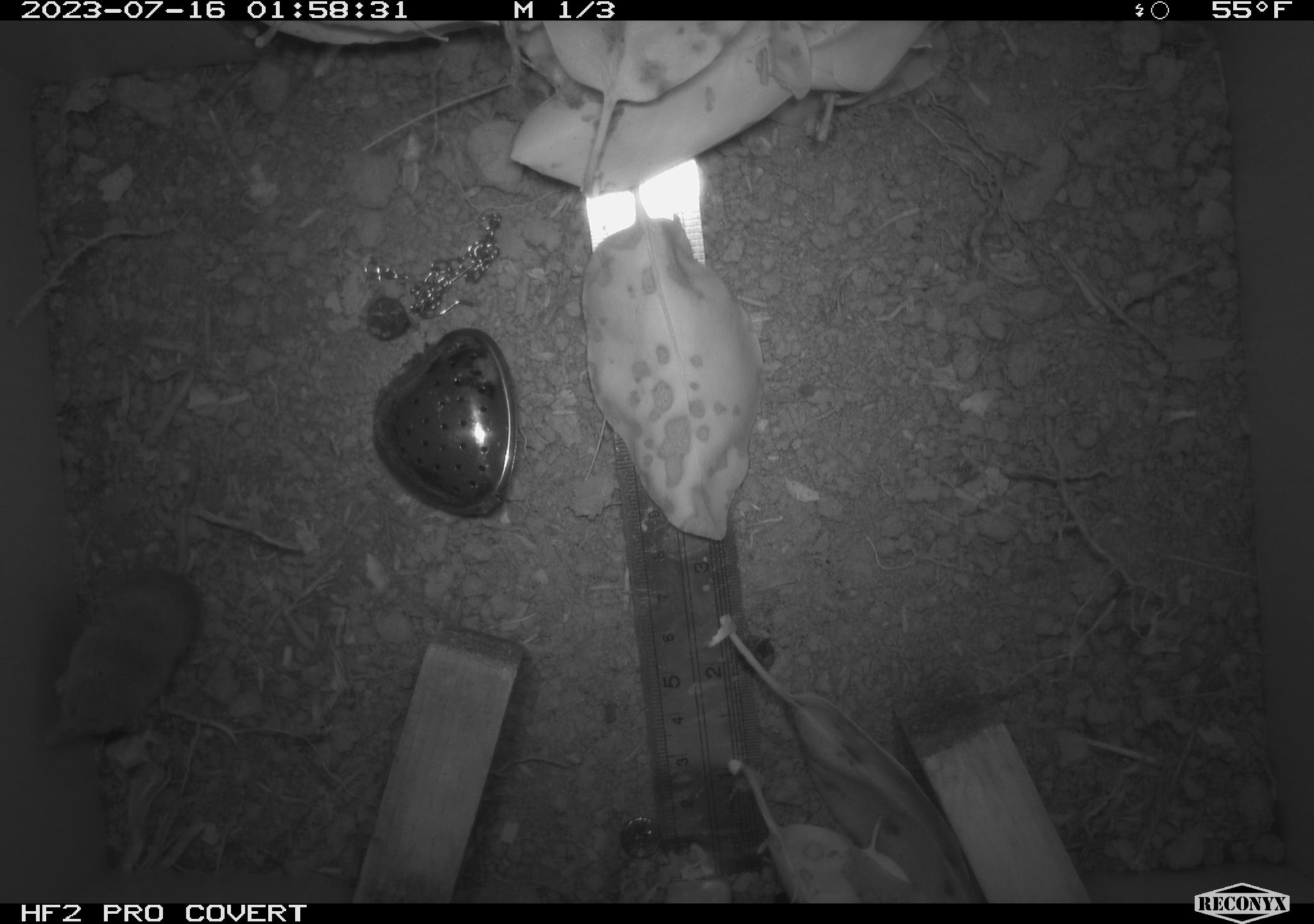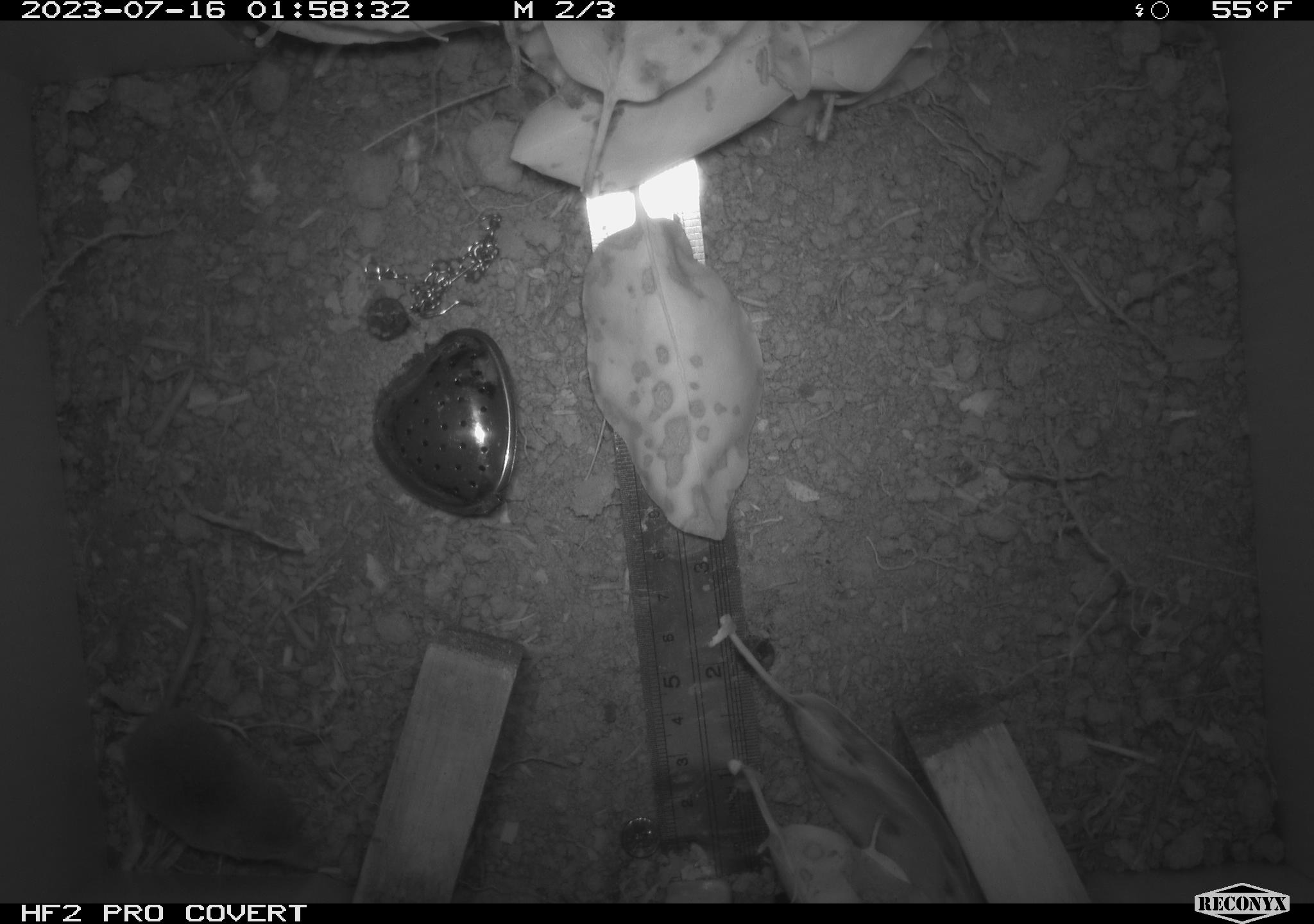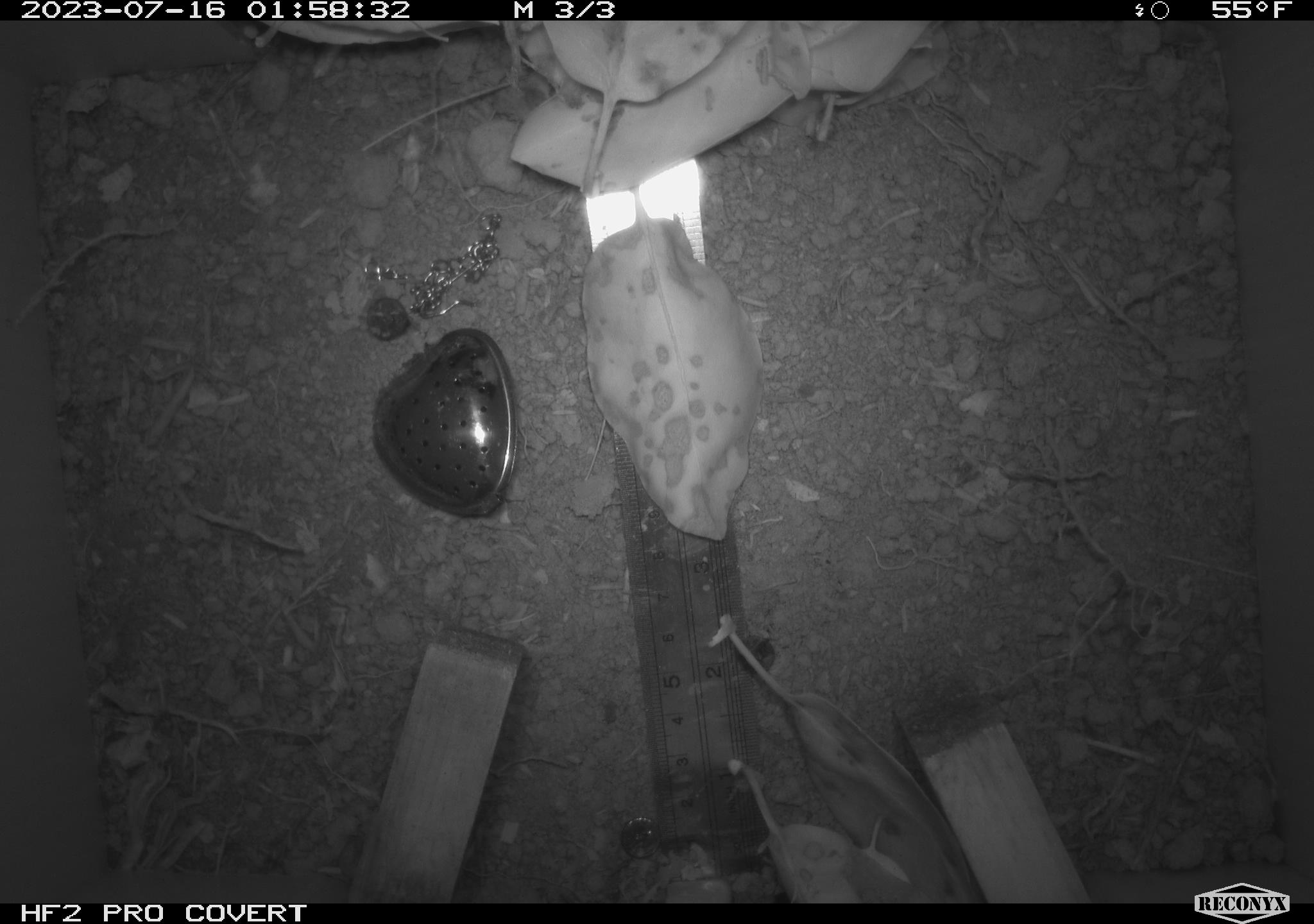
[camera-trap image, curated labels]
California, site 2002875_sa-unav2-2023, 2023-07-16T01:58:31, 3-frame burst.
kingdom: Animalia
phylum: Chordata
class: Mammalia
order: Eulipotyphla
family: Soricidae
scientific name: Soricidae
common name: shrews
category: soricidae family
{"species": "soricidae family (shrews) (Soricidae)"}